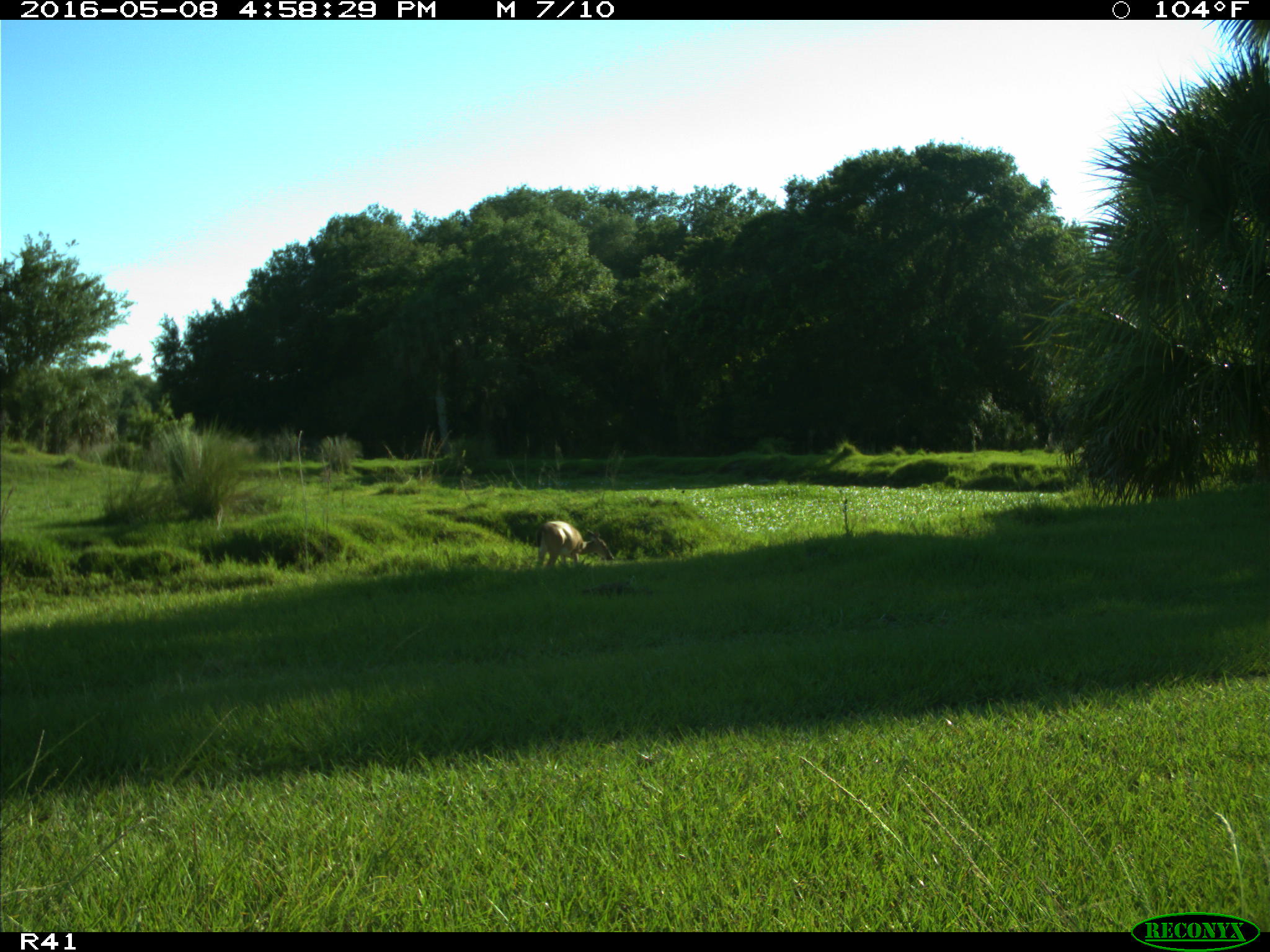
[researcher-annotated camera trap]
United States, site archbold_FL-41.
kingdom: Animalia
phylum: Chordata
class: Mammalia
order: Artiodactyla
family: Cervidae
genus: Odocoileus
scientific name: Odocoileus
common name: deer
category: unidentified deer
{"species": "unidentified deer (deer) (Odocoileus)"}